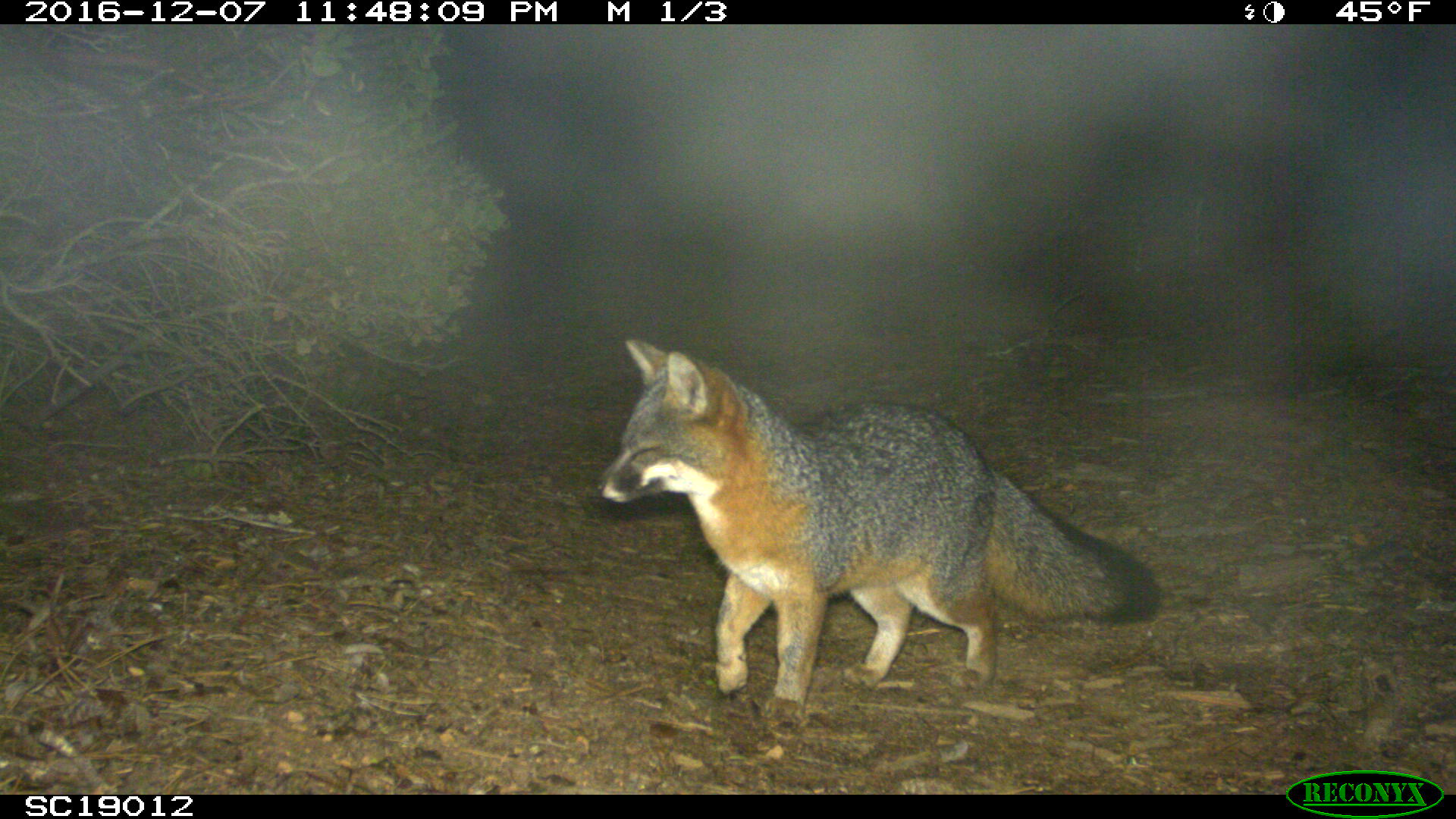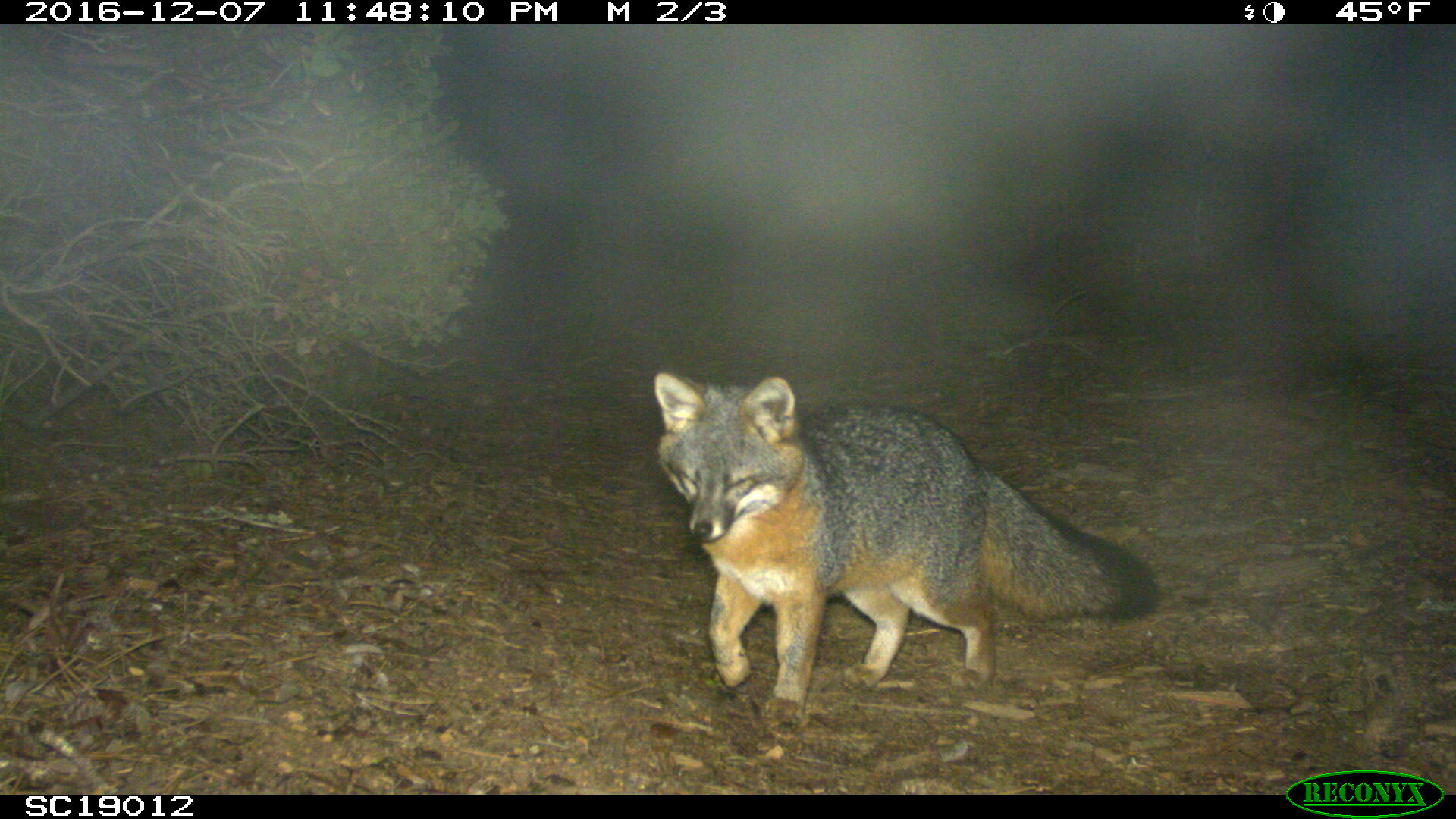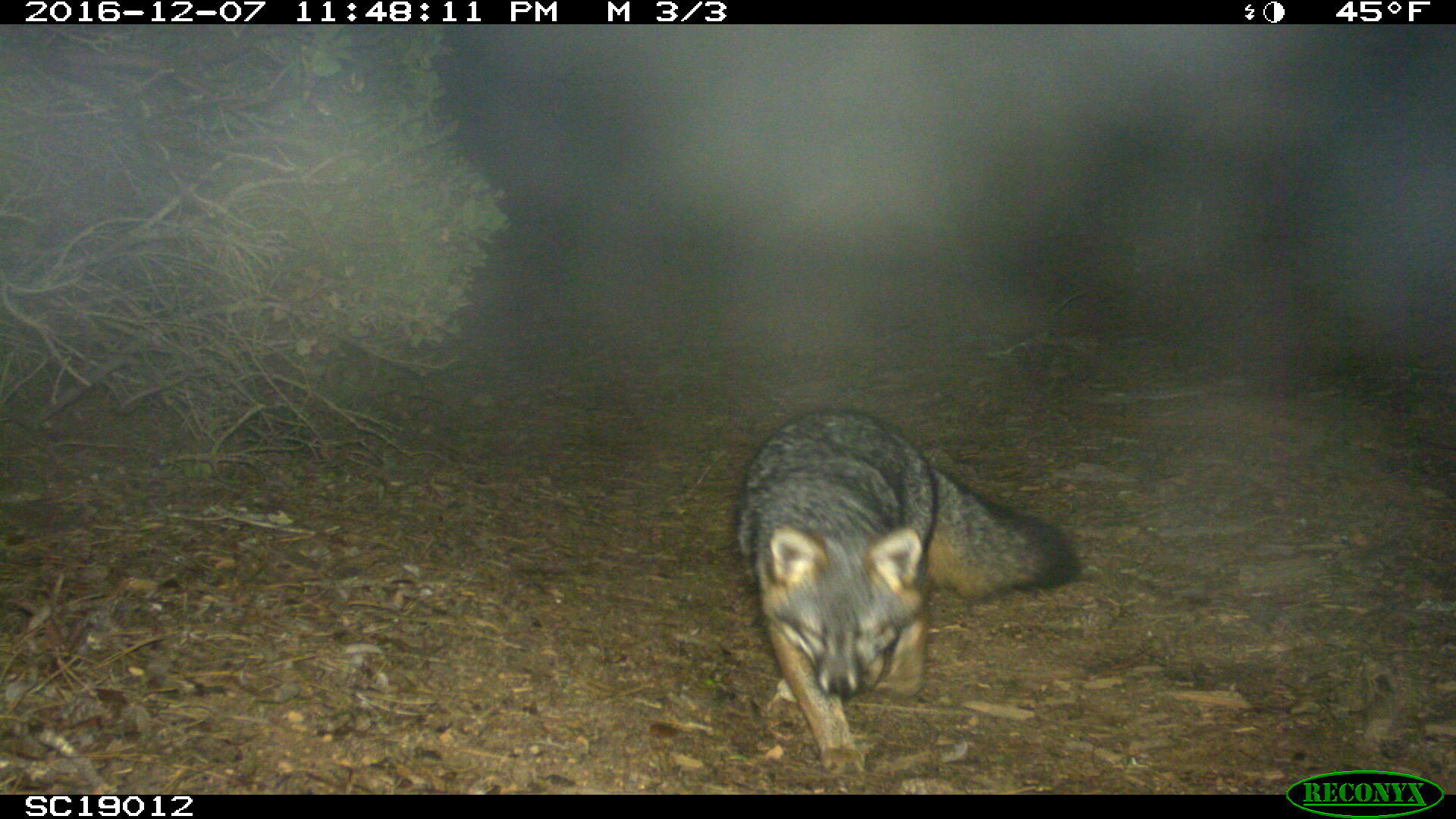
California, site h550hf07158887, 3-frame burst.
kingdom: Animalia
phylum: Chordata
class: Mammalia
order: Carnivora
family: Canidae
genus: Urocyon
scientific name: Urocyon littoralis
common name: island fox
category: fox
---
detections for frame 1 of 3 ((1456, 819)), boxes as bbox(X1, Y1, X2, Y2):
fox: bbox(593, 336, 1160, 739)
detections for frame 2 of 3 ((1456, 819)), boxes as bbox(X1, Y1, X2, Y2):
fox: bbox(656, 370, 1160, 739)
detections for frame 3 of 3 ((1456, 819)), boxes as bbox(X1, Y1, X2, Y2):
fox: bbox(740, 411, 1081, 771)